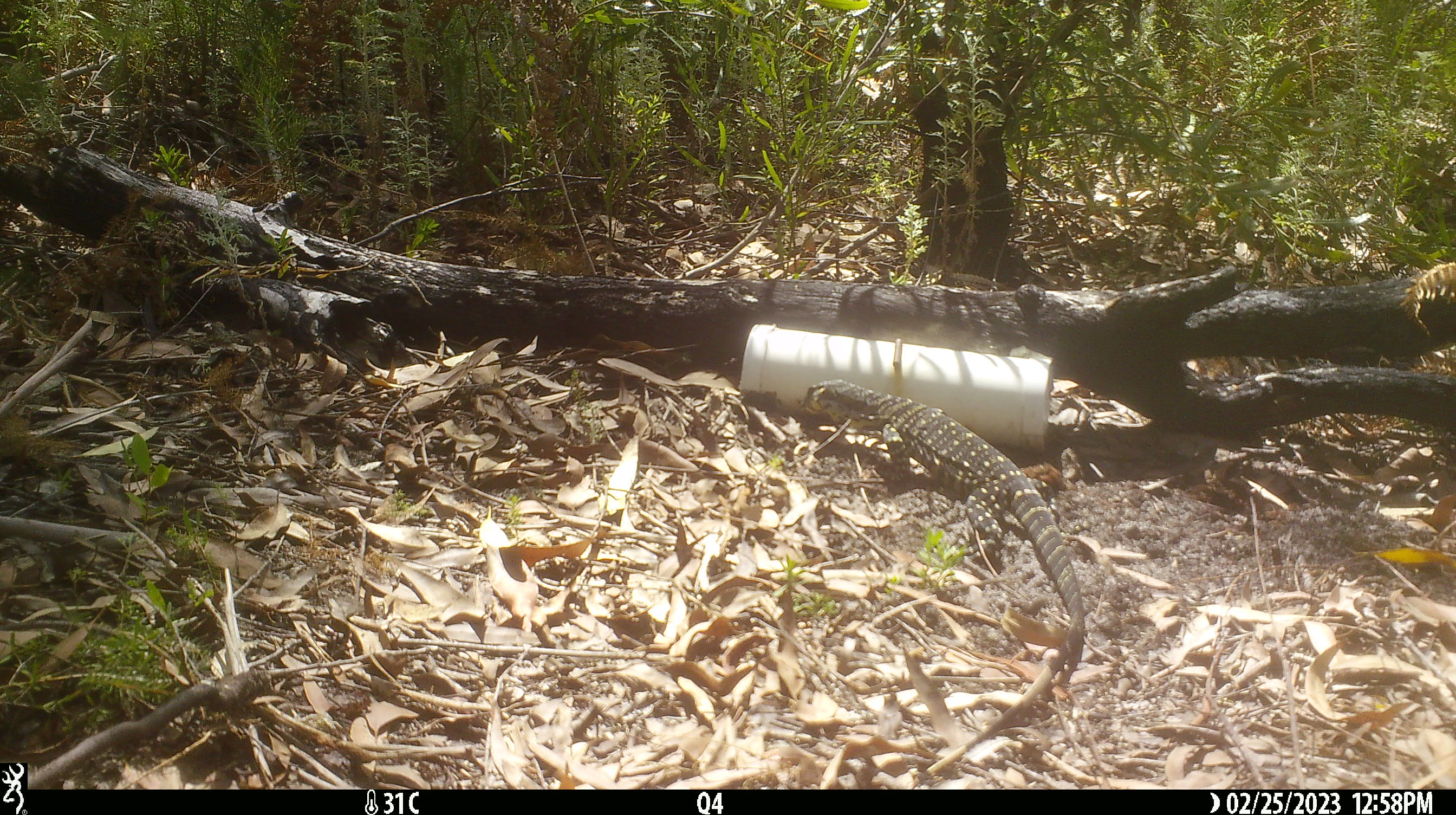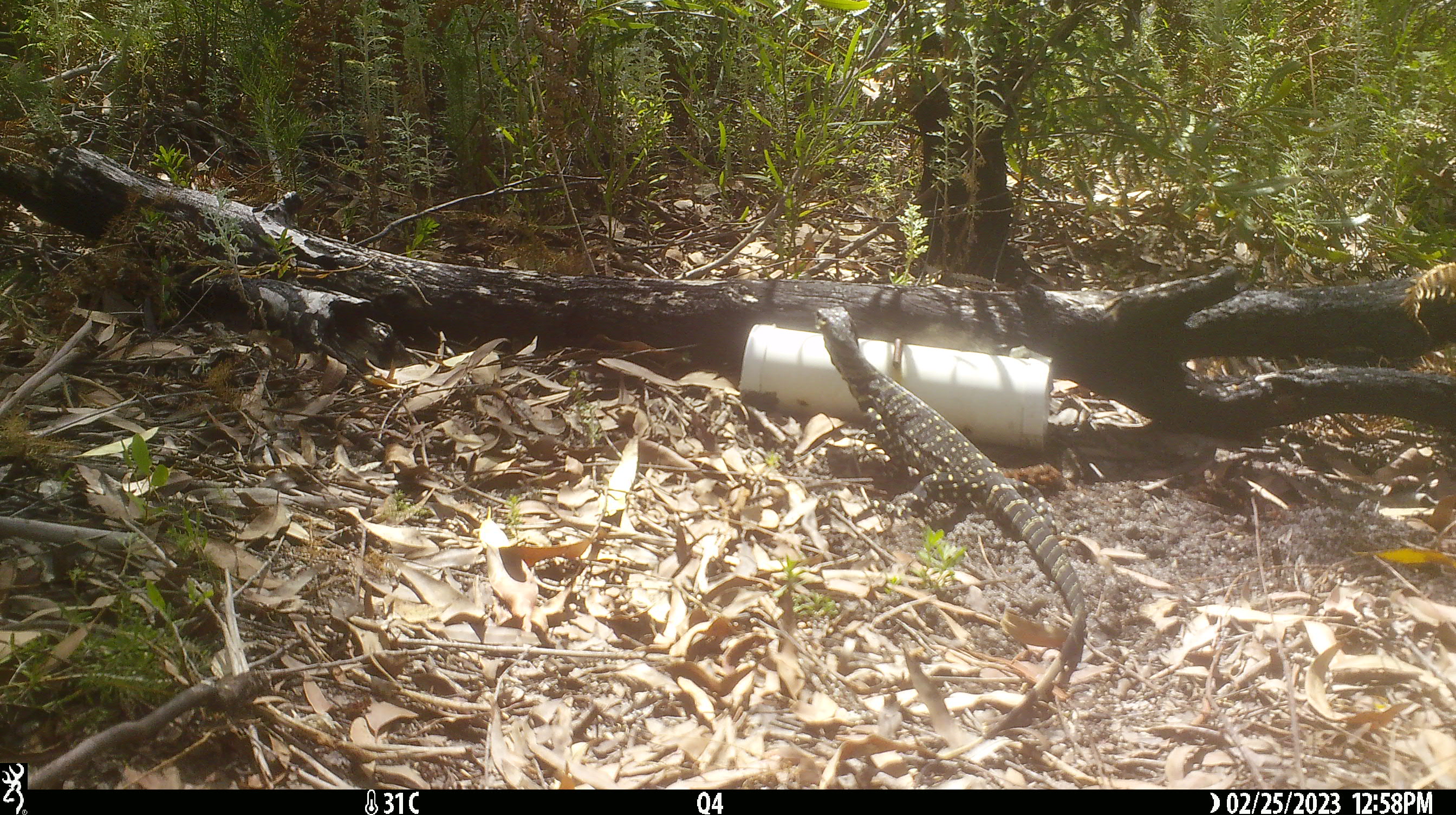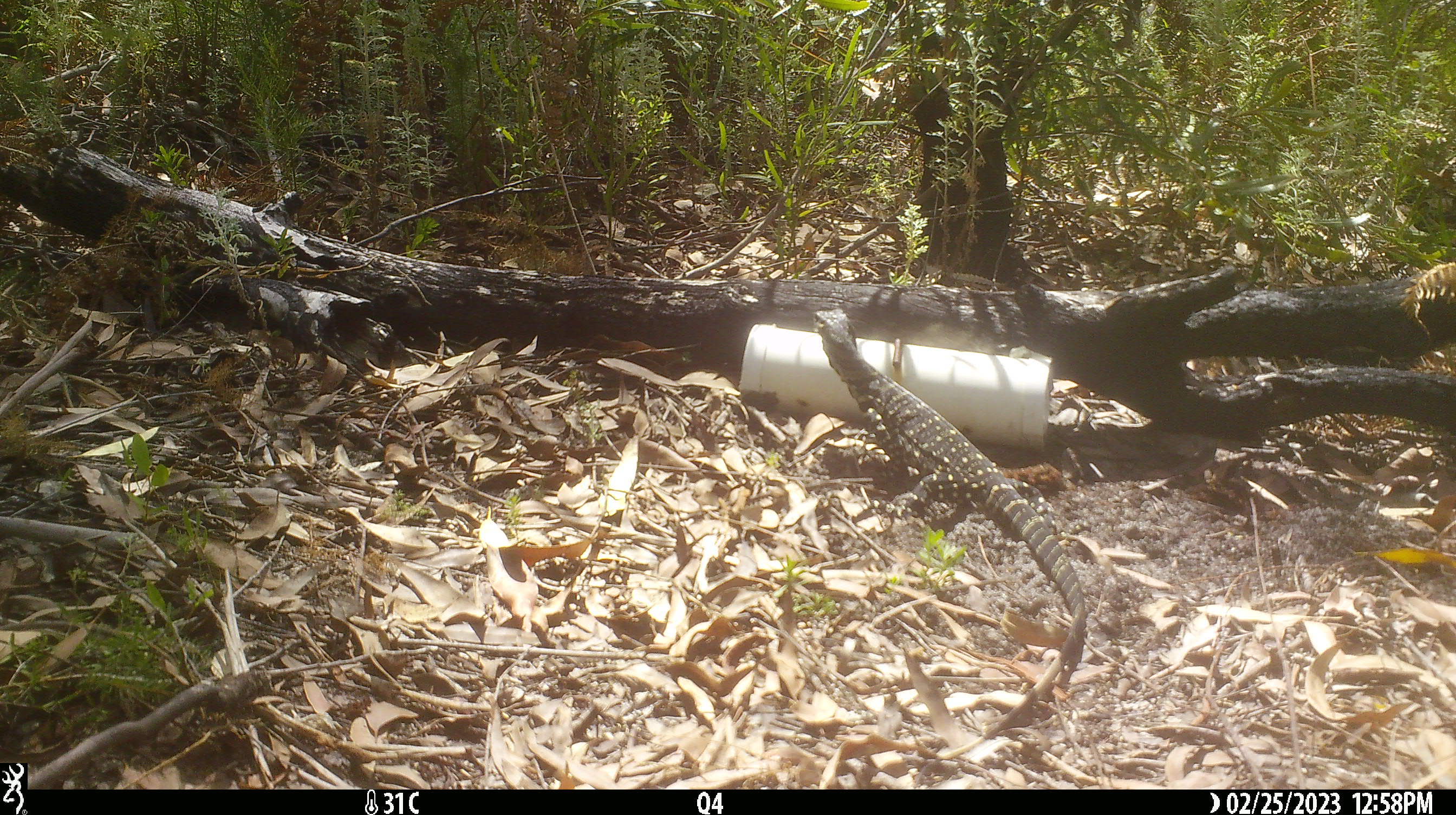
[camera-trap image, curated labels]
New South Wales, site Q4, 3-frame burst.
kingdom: Animalia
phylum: Chordata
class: Reptilia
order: Squamata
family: Varanidae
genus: Varanus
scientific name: Varanus varius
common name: lace monitor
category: goanna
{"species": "goanna (lace monitor) (Varanus varius)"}